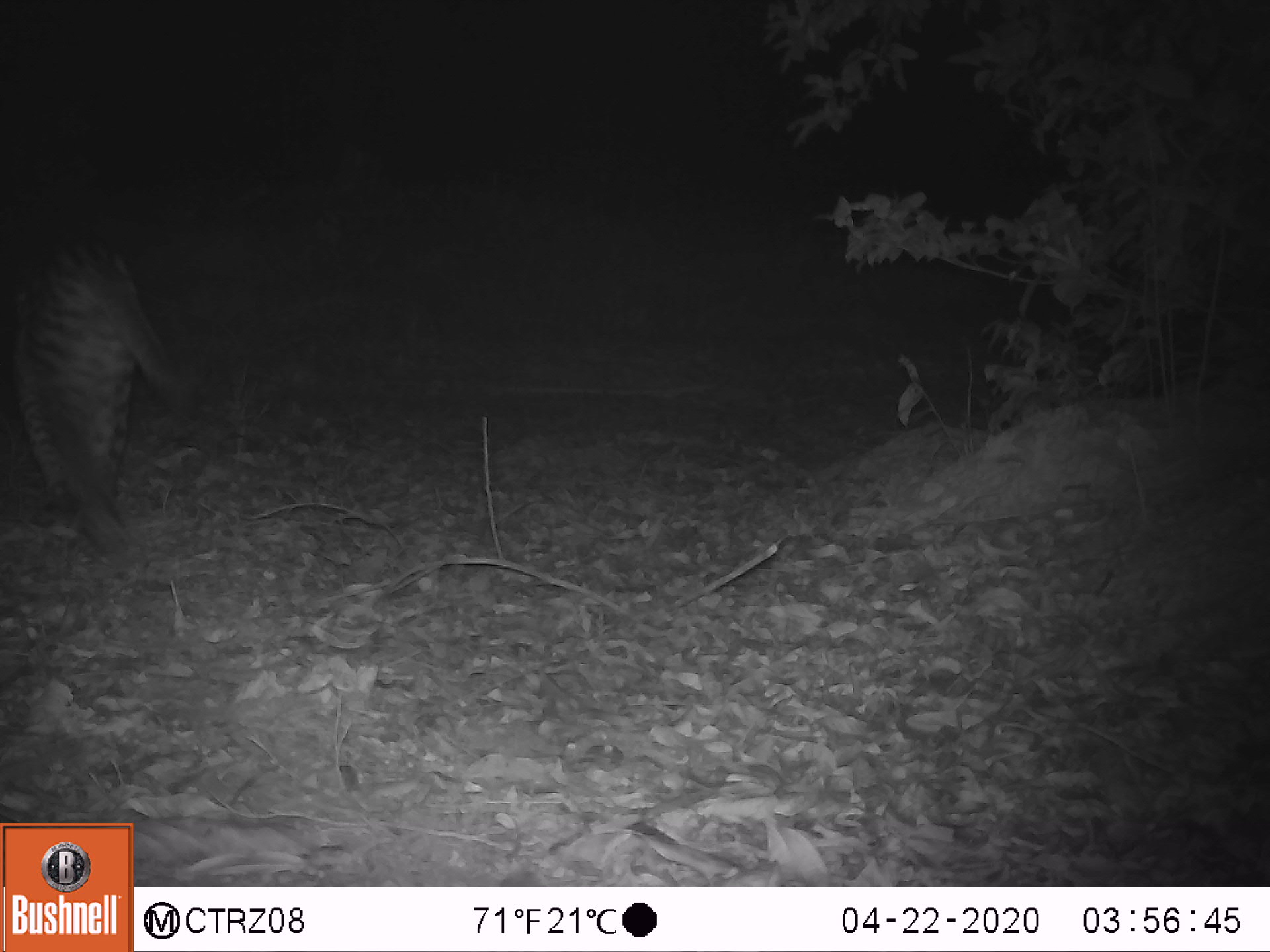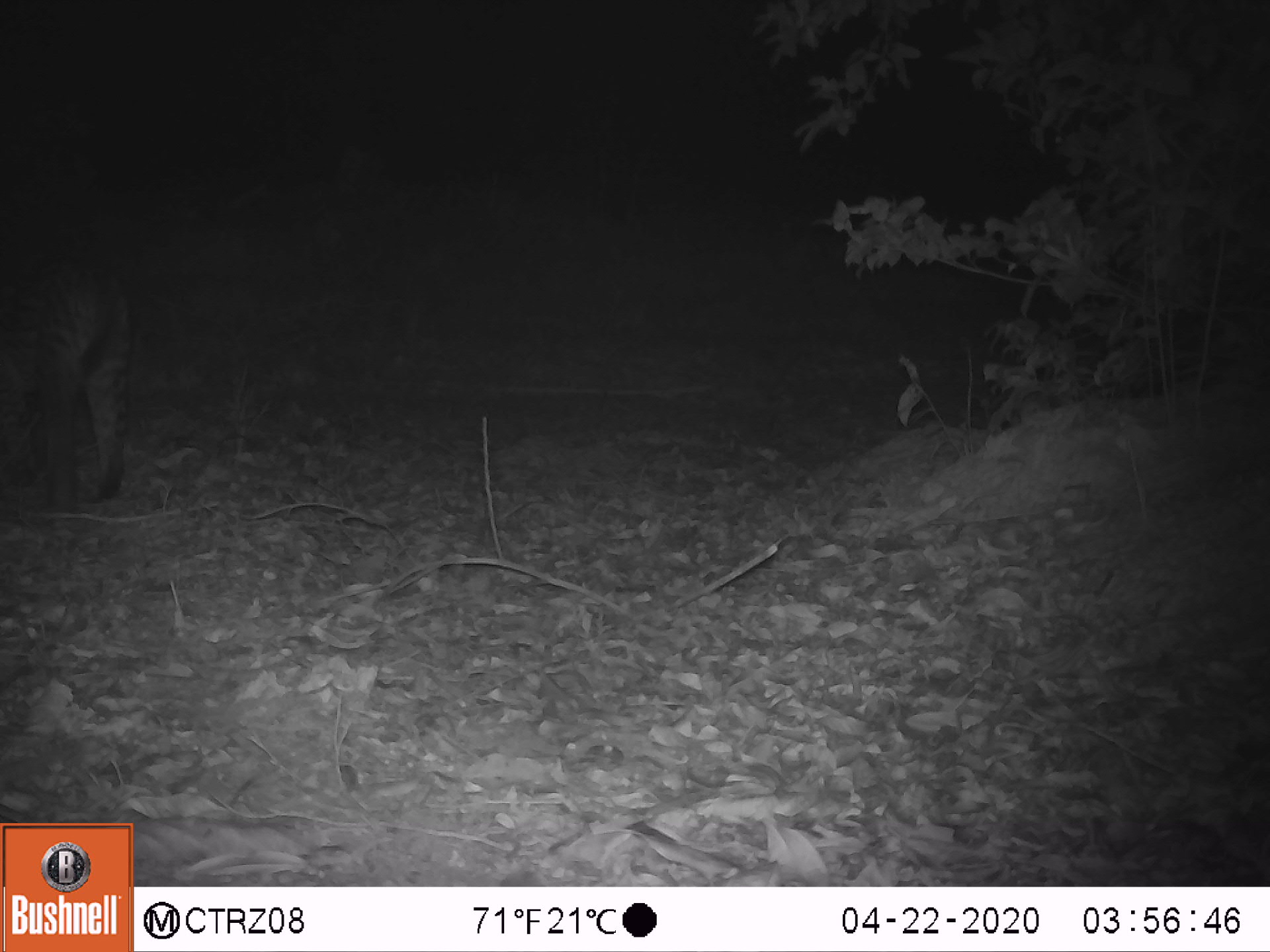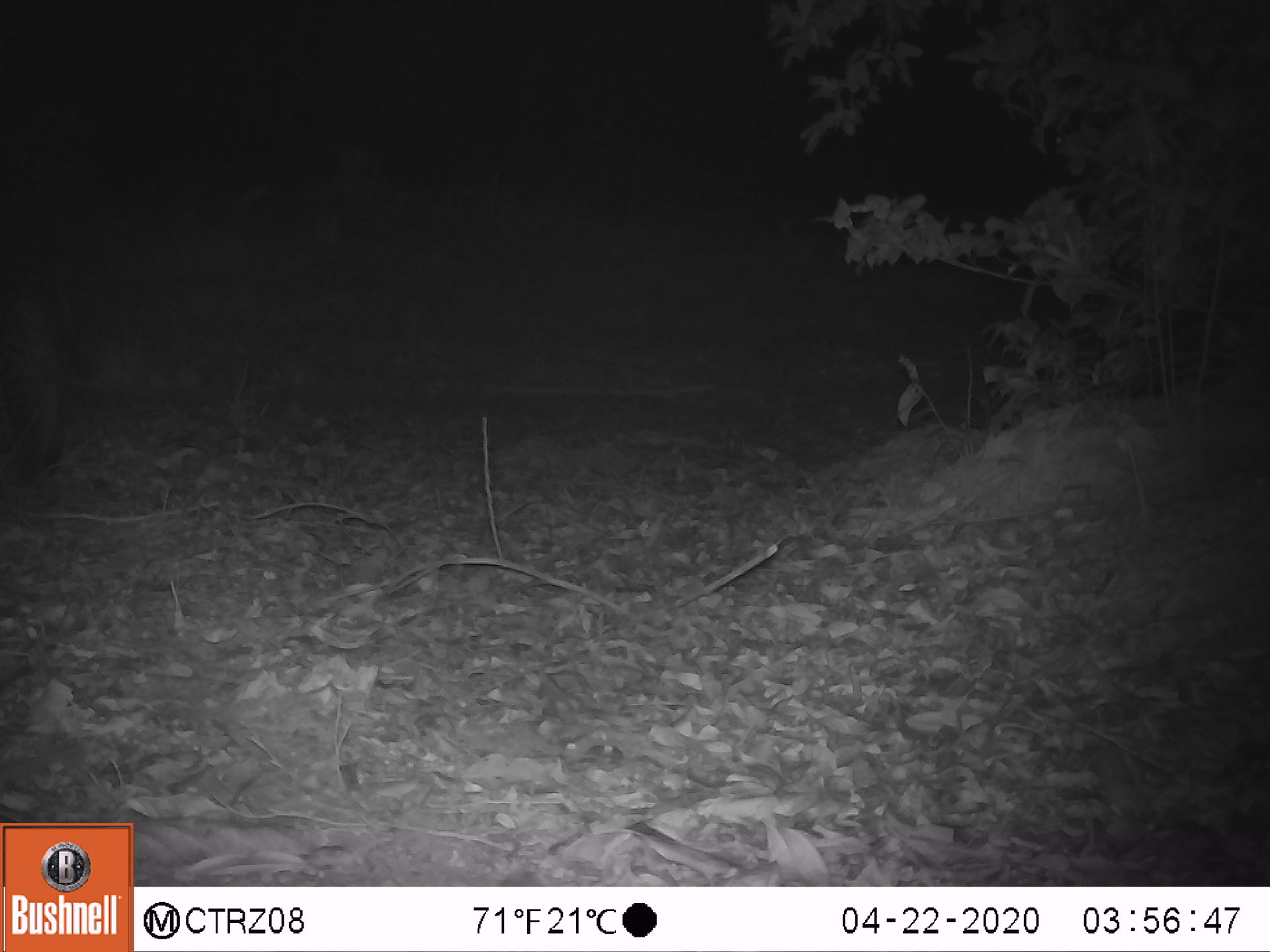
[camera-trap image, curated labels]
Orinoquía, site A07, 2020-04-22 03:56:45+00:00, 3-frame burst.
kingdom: Animalia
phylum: Chordata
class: Mammalia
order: Carnivora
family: Felidae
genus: Leopardus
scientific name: Leopardus pardalis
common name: ocelot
Ocelot (Leopardus pardalis).